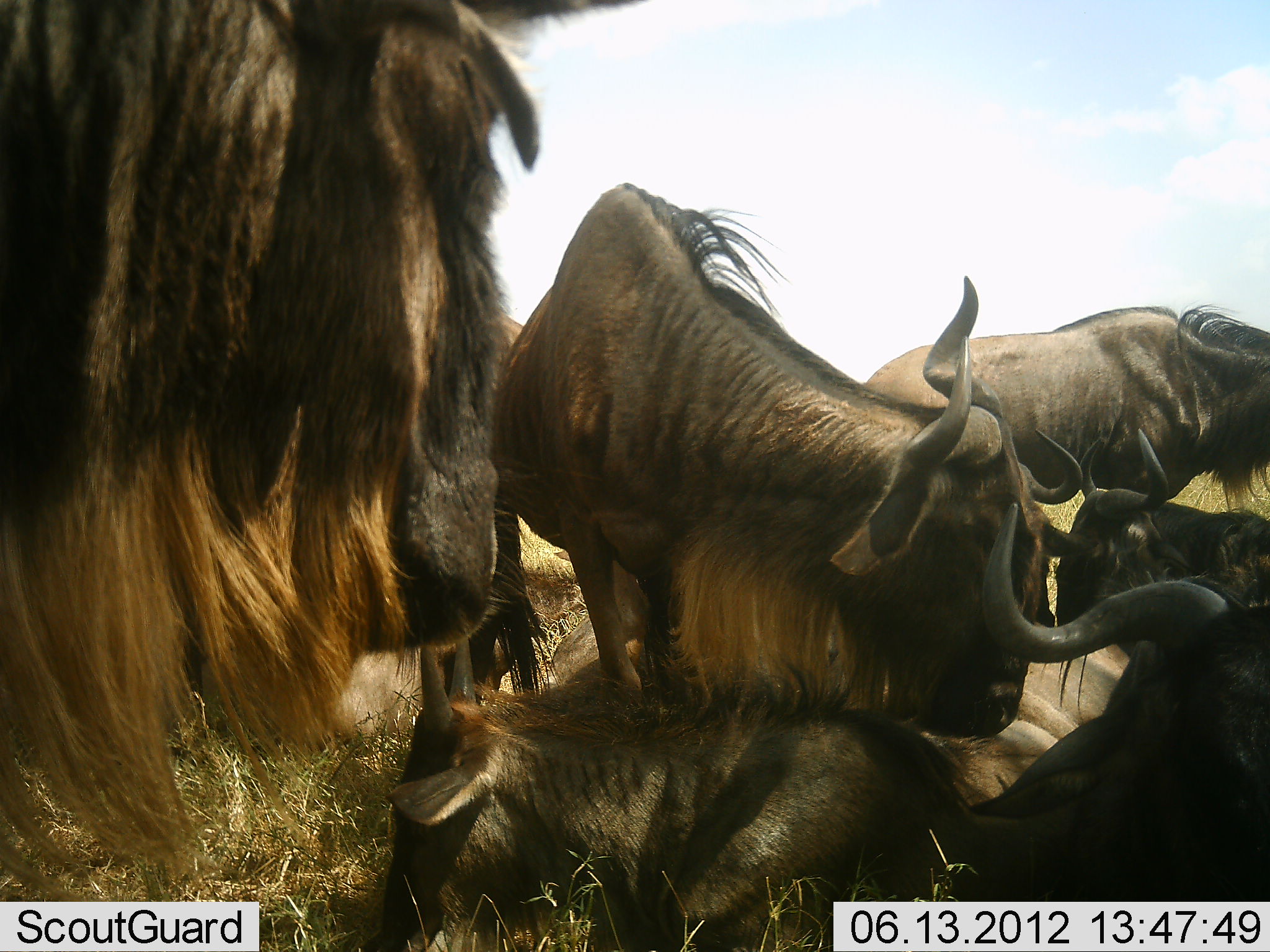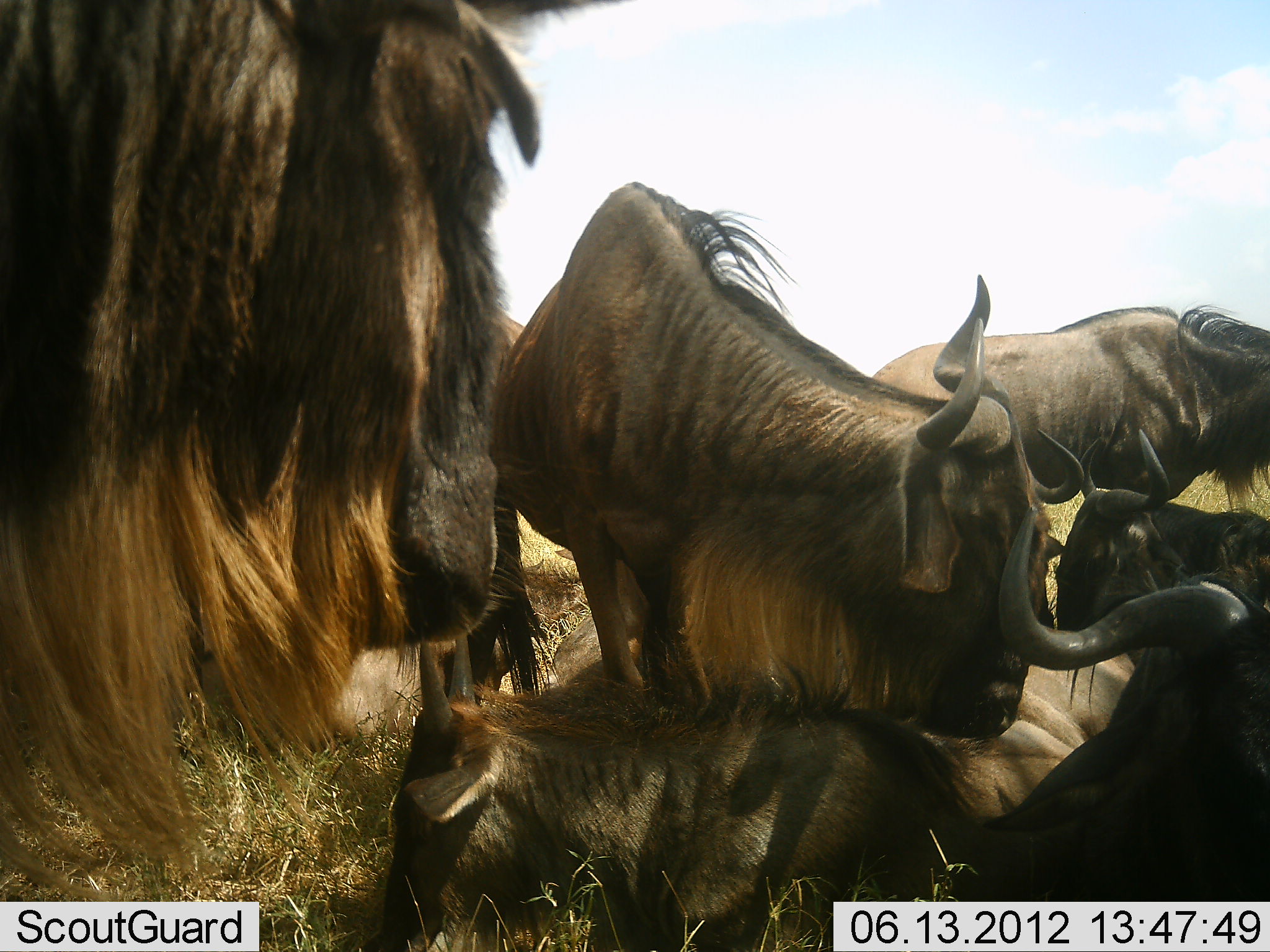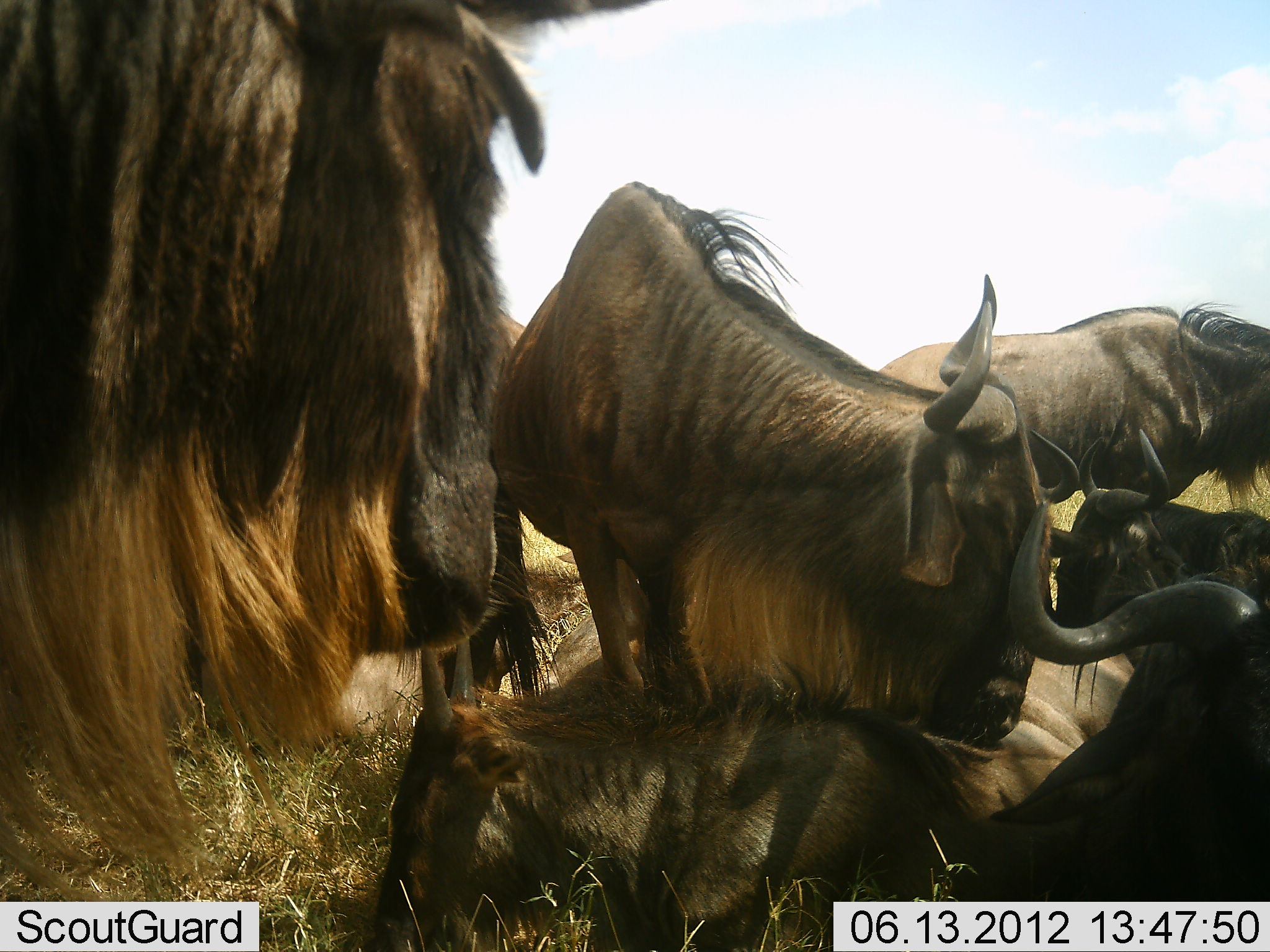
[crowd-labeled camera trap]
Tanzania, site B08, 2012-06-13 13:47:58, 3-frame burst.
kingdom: Animalia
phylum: Chordata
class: Mammalia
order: Artiodactyla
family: Bovidae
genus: Connochaetes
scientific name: Connochaetes taurinus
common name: blue wildebeest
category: wildebeest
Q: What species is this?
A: Wildebeest (blue wildebeest) (Connochaetes taurinus).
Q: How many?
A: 7.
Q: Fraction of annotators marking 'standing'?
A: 80%.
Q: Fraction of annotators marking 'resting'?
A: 100%.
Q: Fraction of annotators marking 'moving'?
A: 0%.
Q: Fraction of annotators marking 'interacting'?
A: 10%.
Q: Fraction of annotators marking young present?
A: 10%.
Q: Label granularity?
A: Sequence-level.